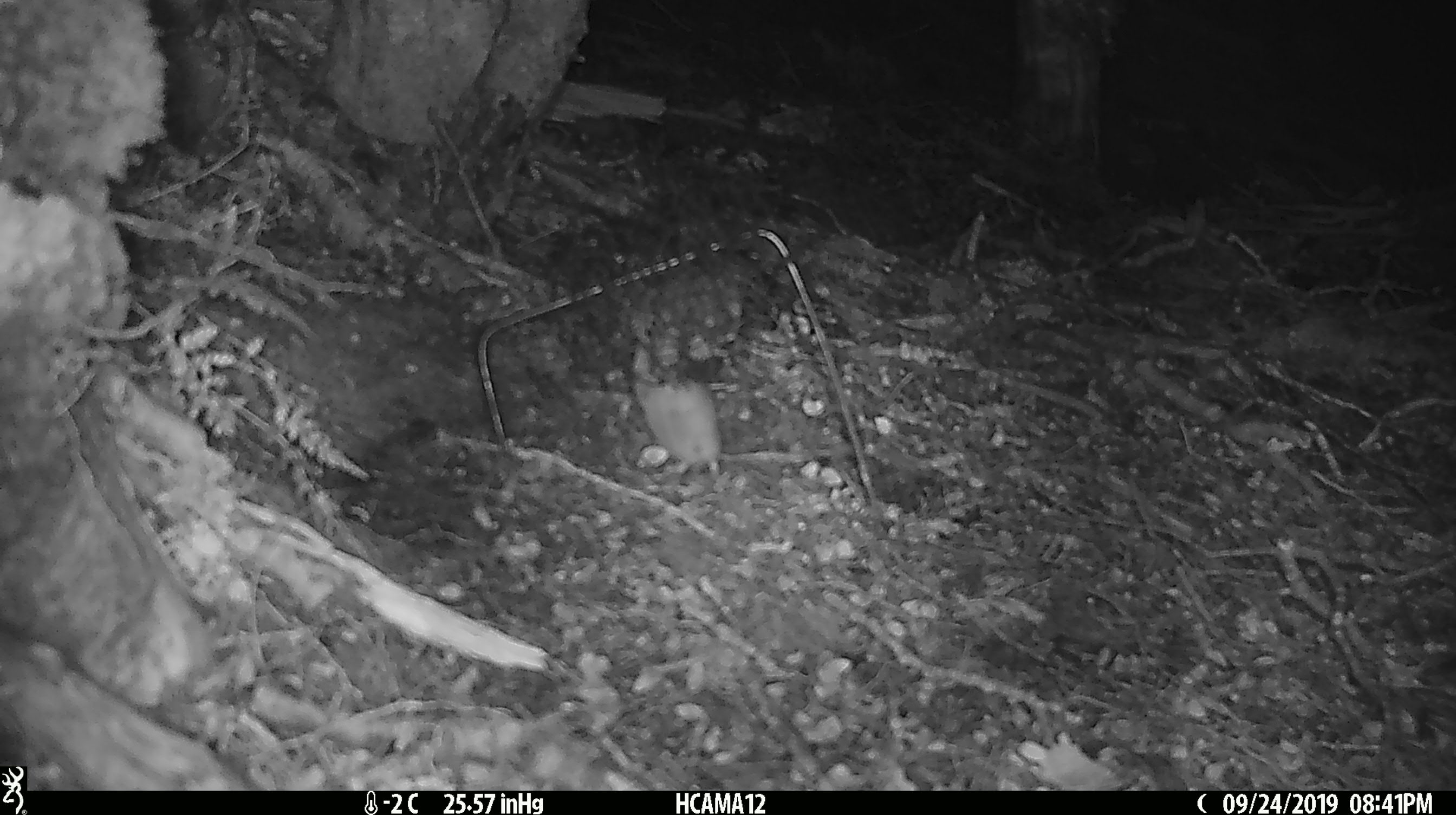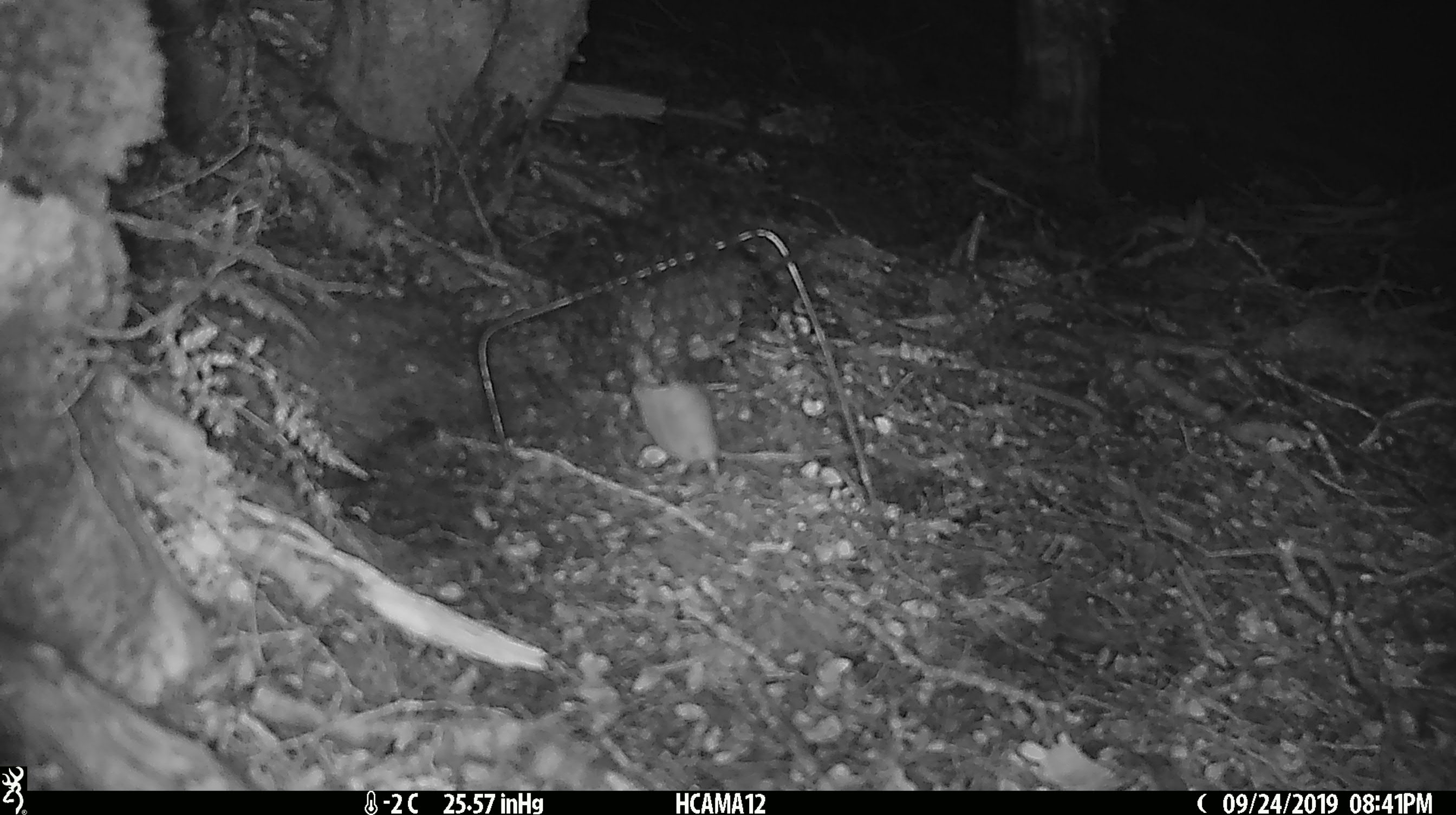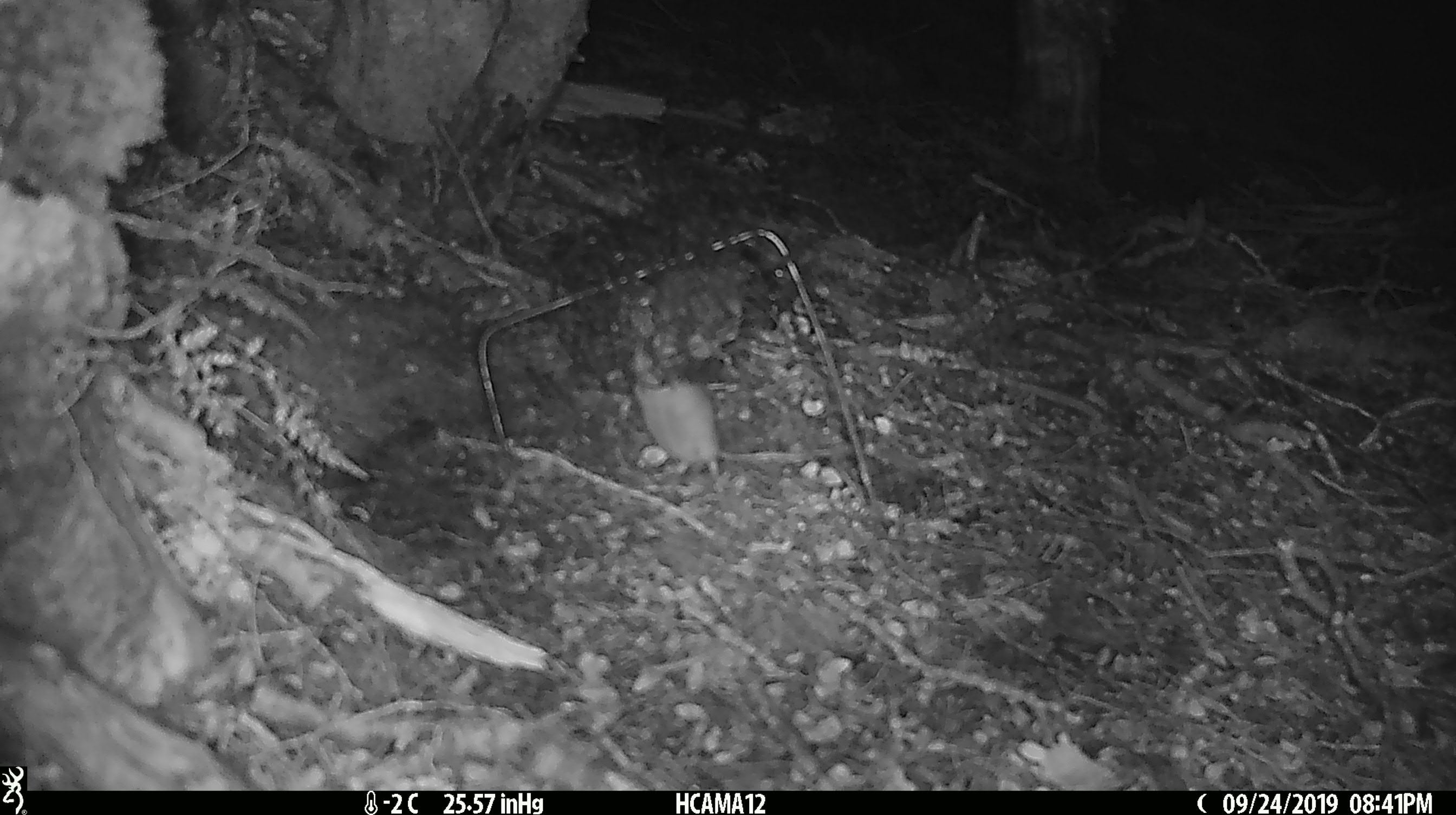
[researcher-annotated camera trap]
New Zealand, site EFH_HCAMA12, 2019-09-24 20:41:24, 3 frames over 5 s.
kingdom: Animalia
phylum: Chordata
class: Mammalia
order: Rodentia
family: Muridae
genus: Mus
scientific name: Mus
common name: mouse